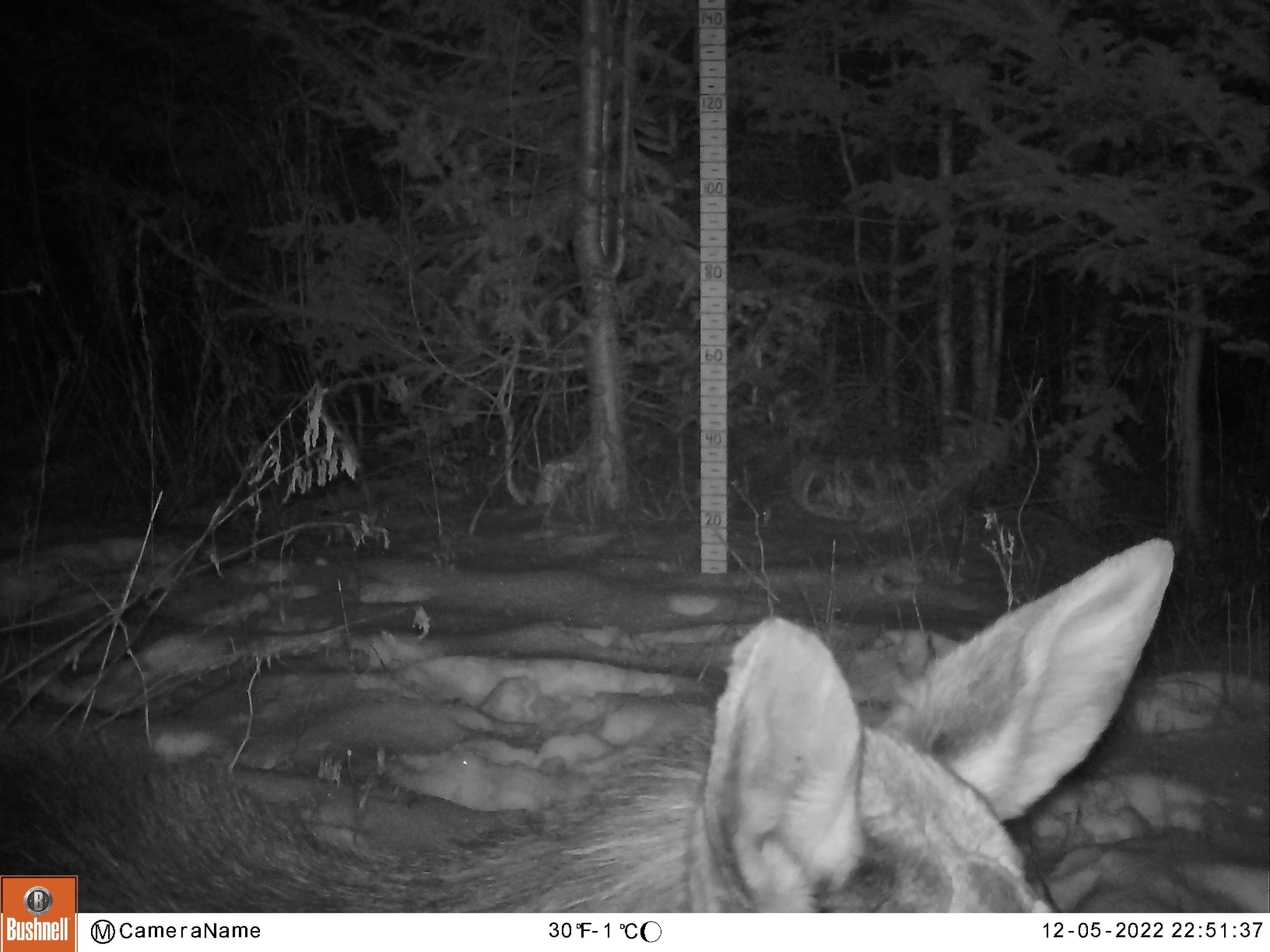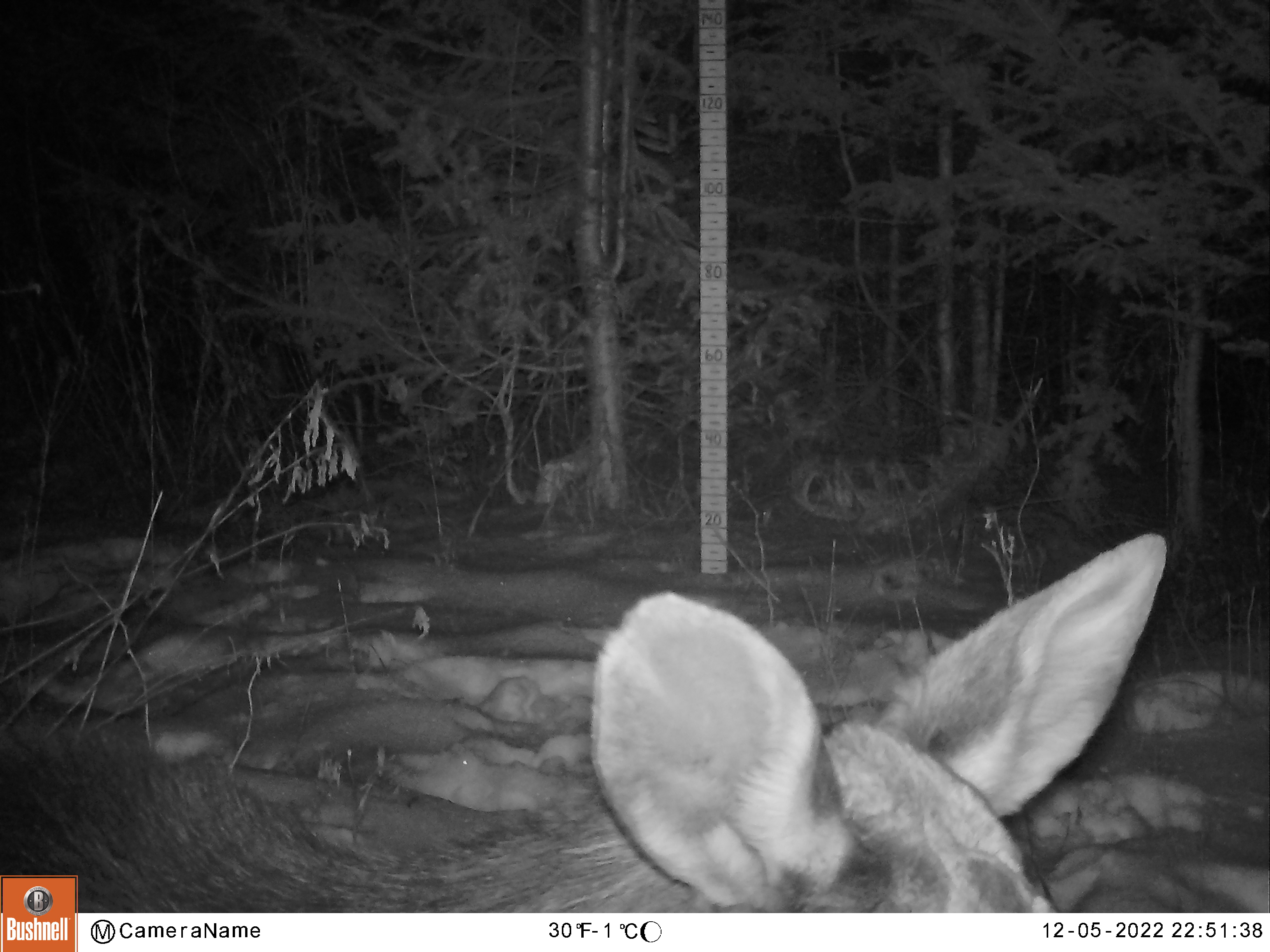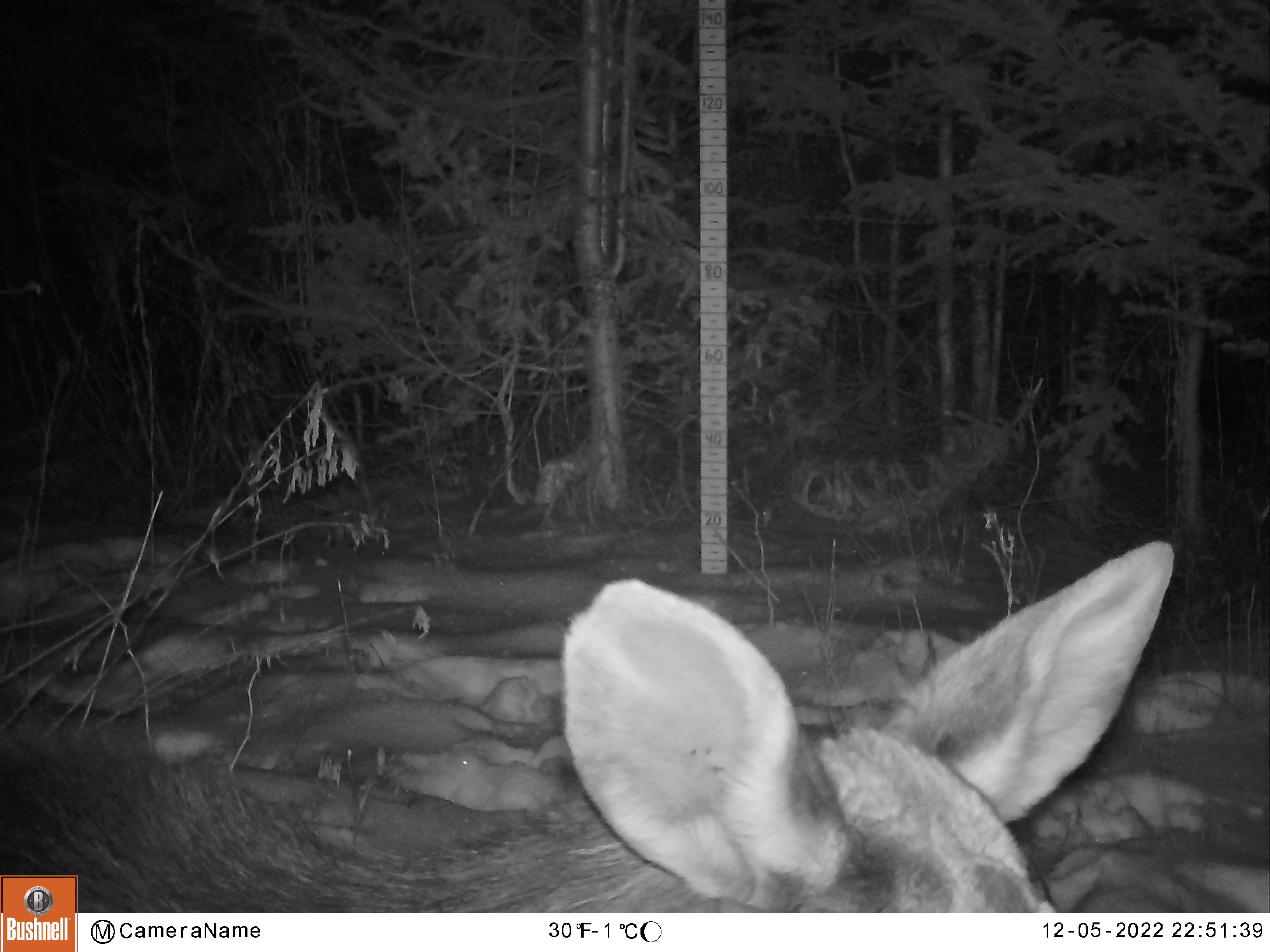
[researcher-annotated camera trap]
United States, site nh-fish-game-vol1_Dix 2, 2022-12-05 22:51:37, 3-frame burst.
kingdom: Animalia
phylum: Chordata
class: Mammalia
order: Artiodactyla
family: Cervidae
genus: Alces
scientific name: Alces alces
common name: moose